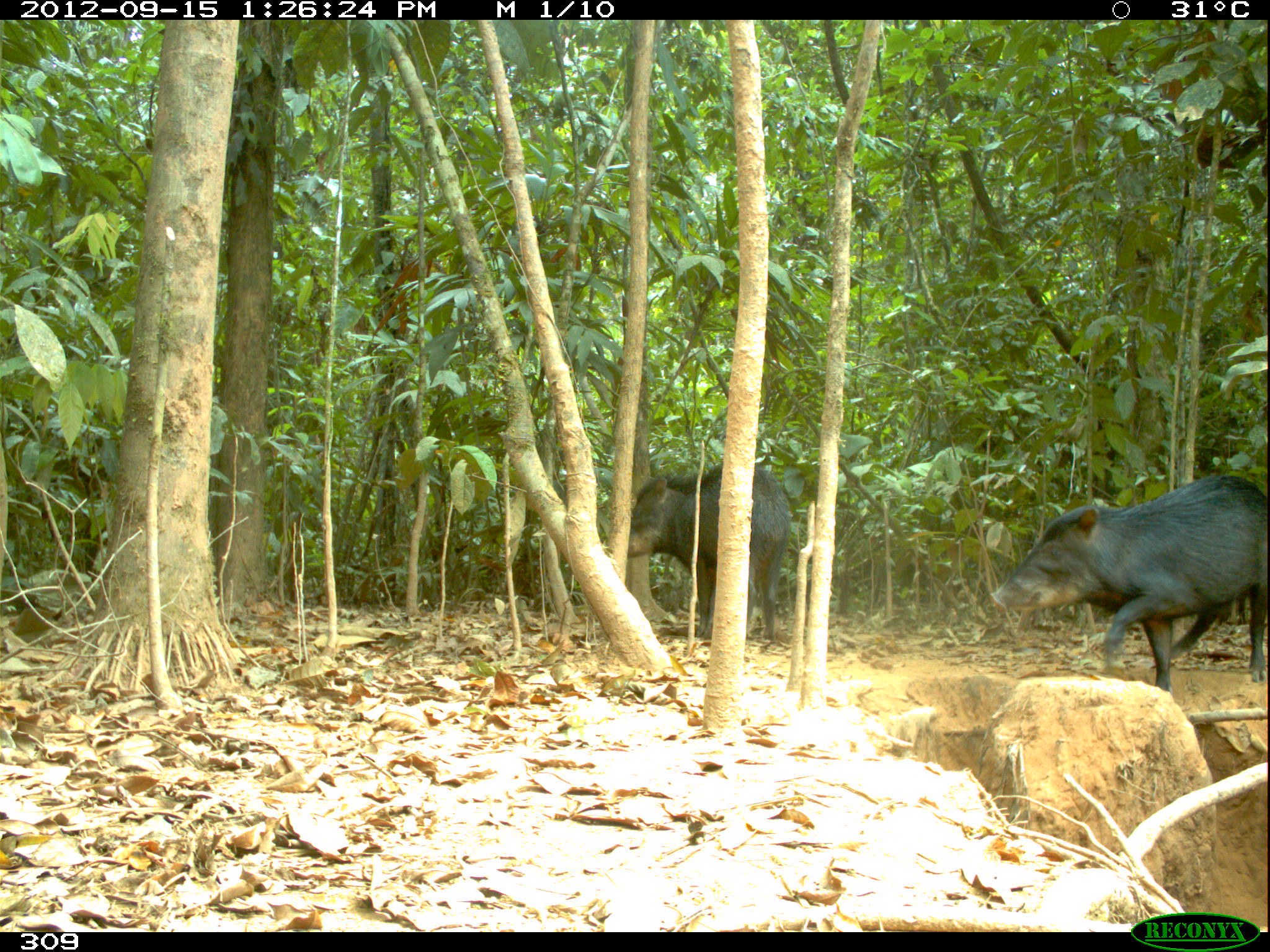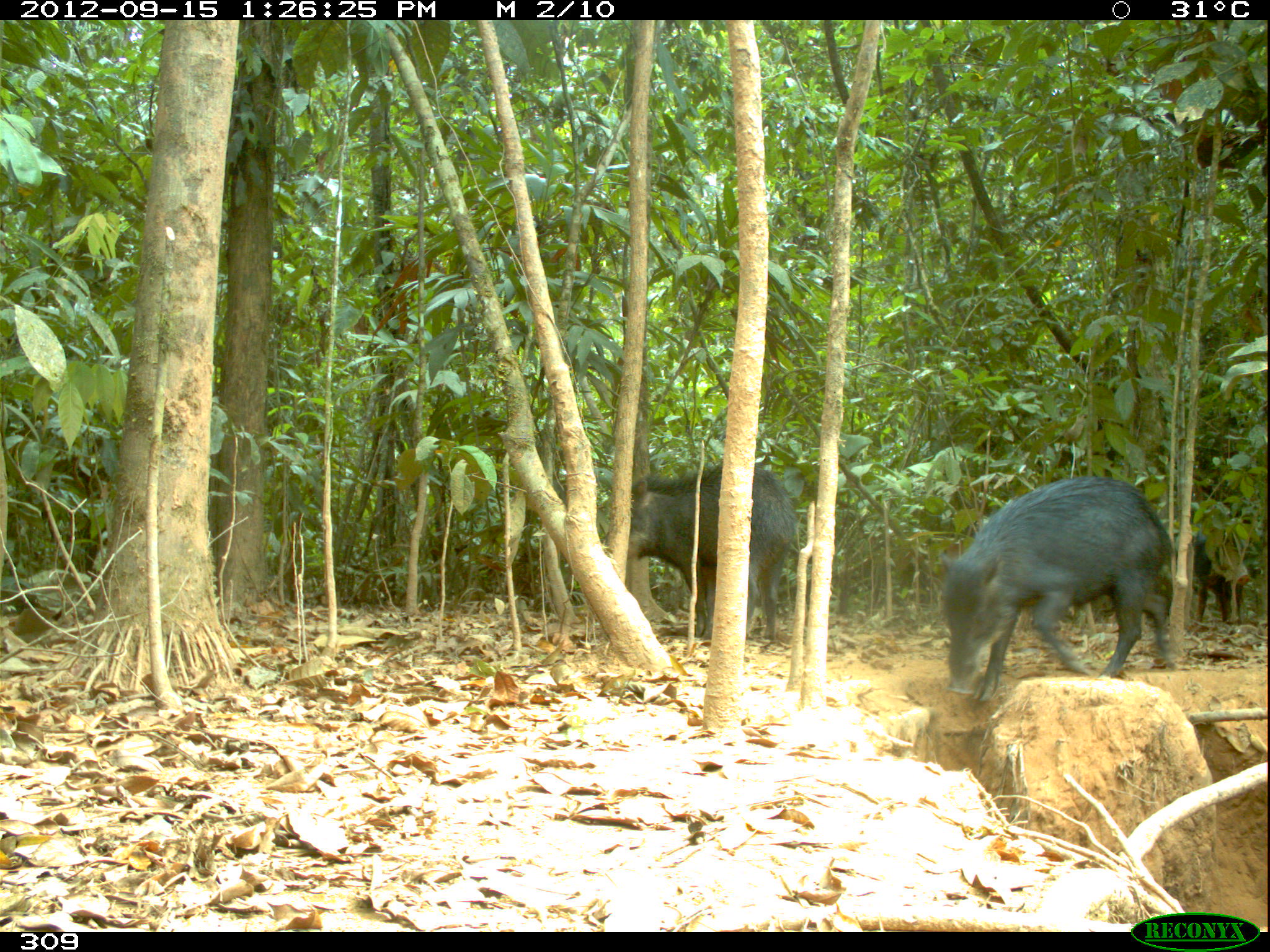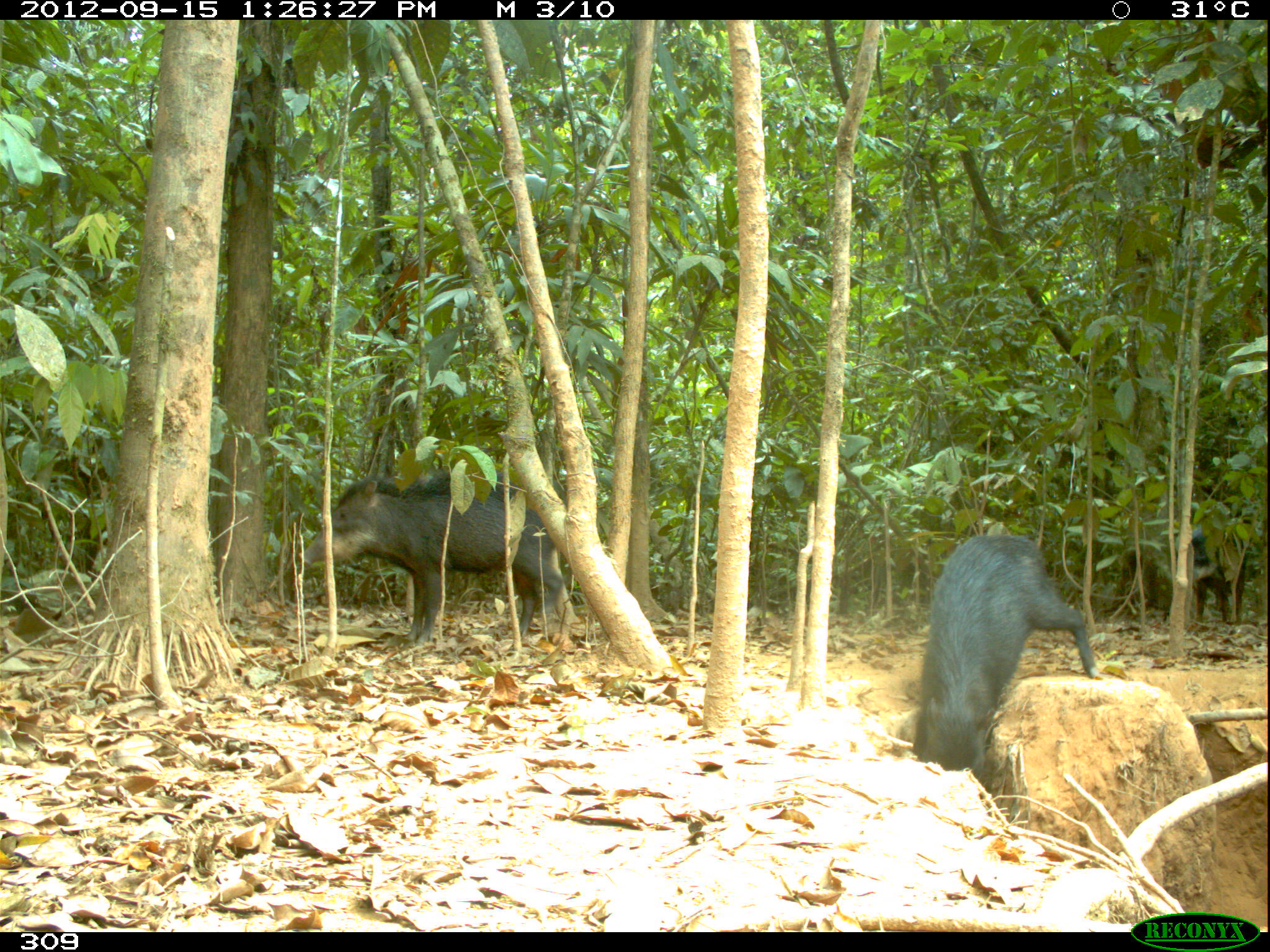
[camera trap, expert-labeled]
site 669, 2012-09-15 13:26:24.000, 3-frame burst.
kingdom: Animalia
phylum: Chordata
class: Mammalia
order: Artiodactyla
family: Tayassuidae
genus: Tayassu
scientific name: Tayassu pecari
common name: white-lipped peccary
Tayassu pecari (white-lipped peccary).